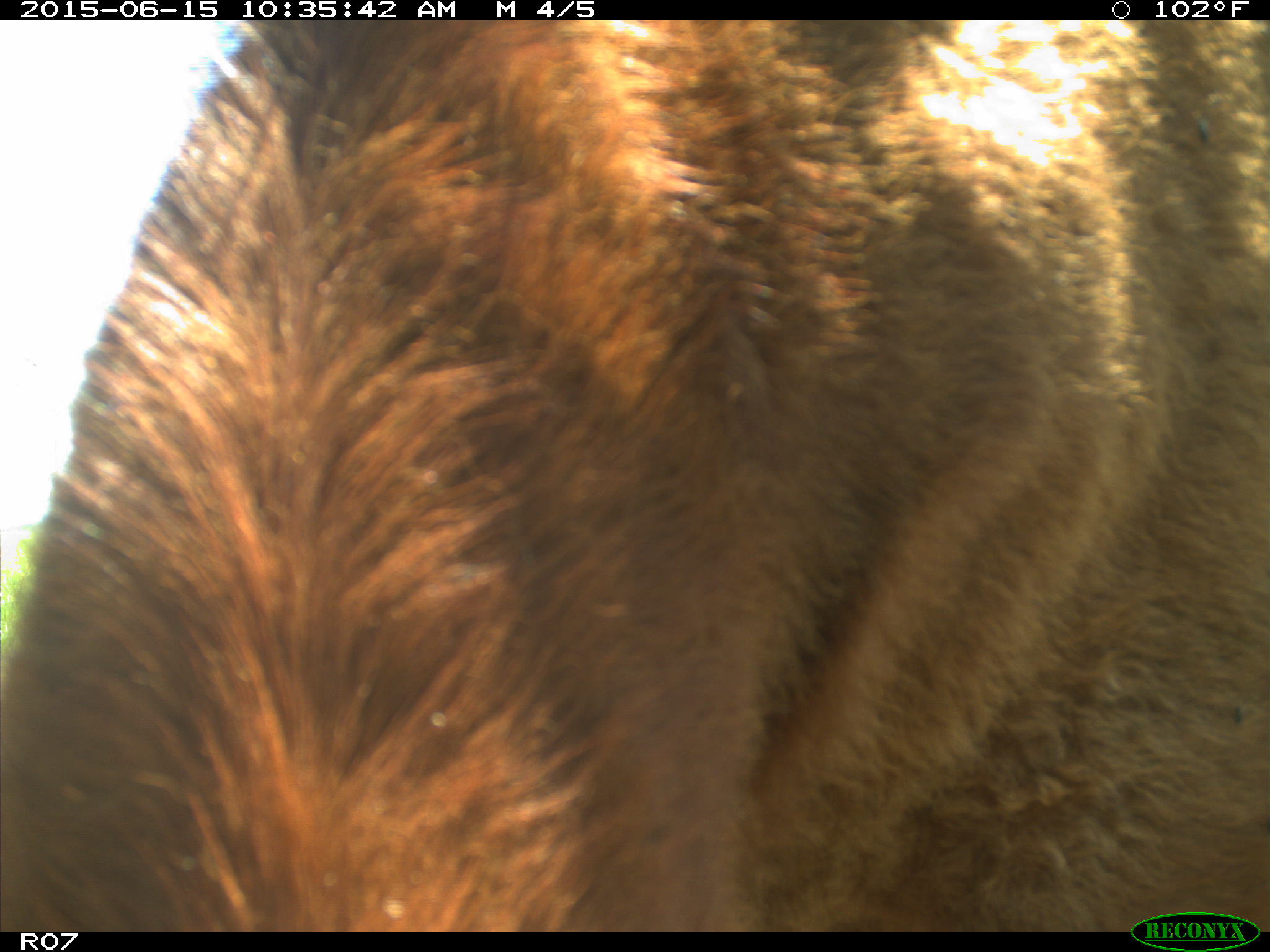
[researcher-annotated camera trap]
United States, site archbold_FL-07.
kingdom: Animalia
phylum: Chordata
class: Mammalia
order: Artiodactyla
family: Bovidae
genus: Bos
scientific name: Bos taurus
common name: domestic cow